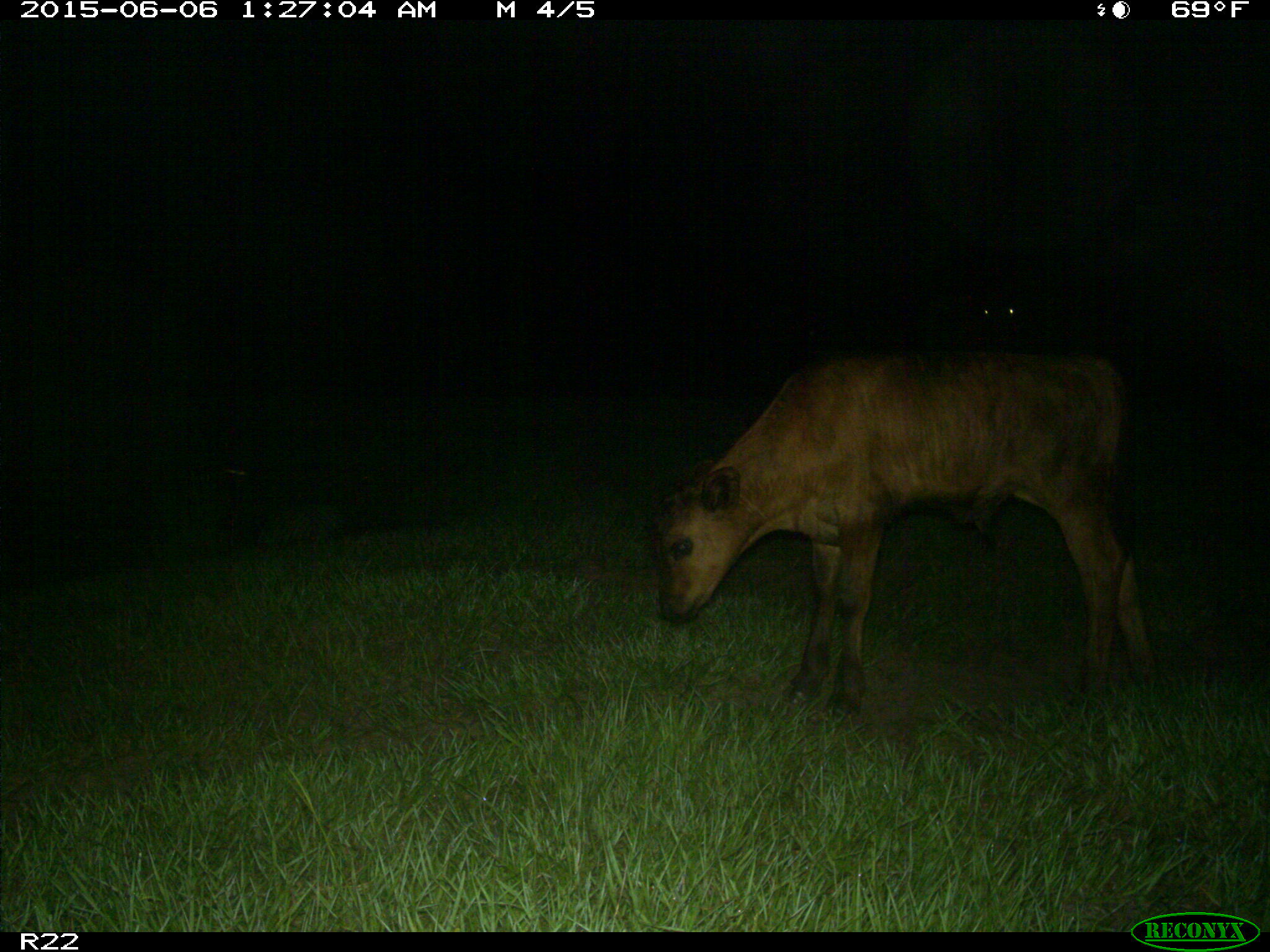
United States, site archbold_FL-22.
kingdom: Animalia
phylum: Chordata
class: Mammalia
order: Artiodactyla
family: Bovidae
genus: Bos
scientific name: Bos taurus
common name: domestic cow